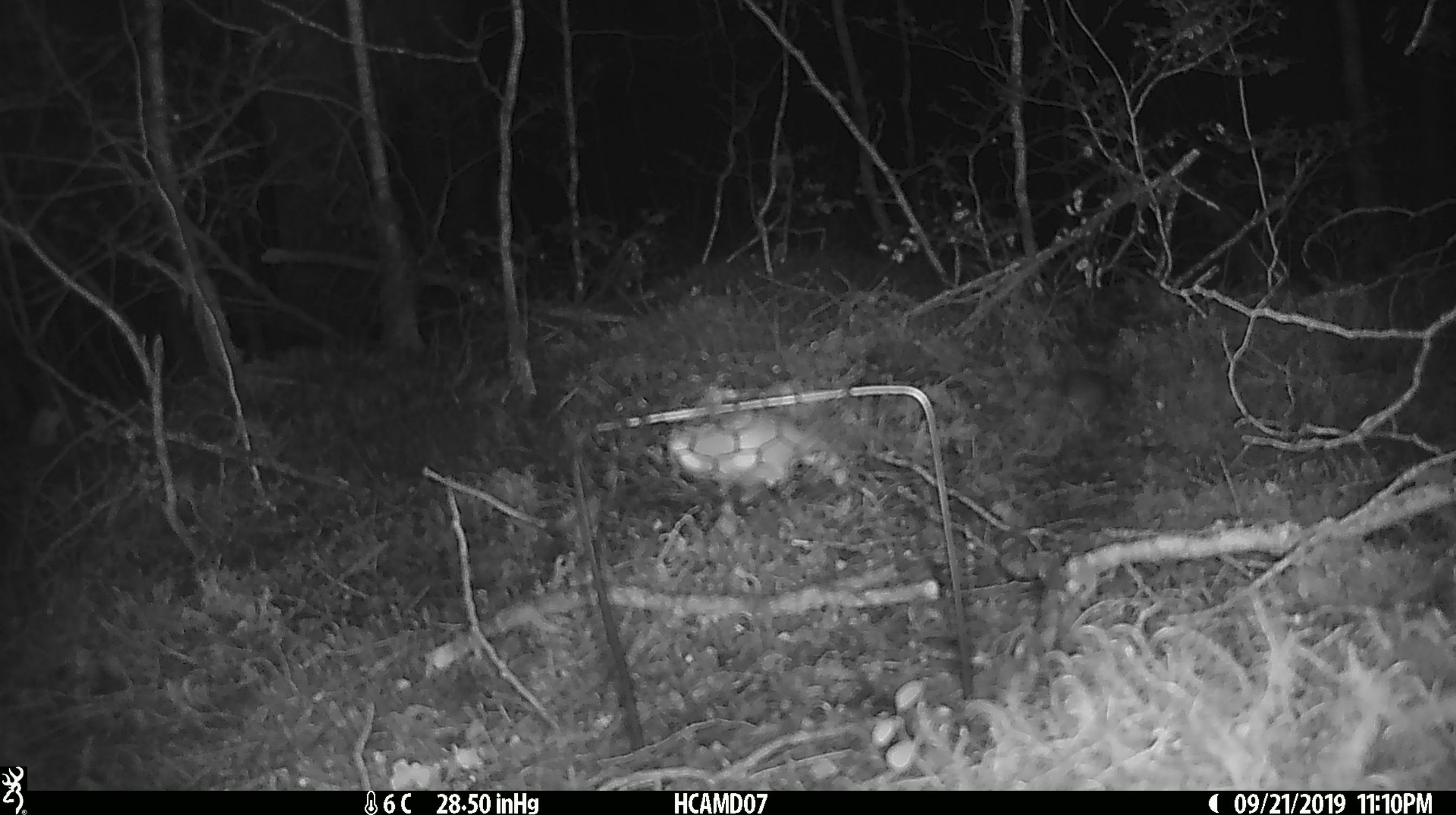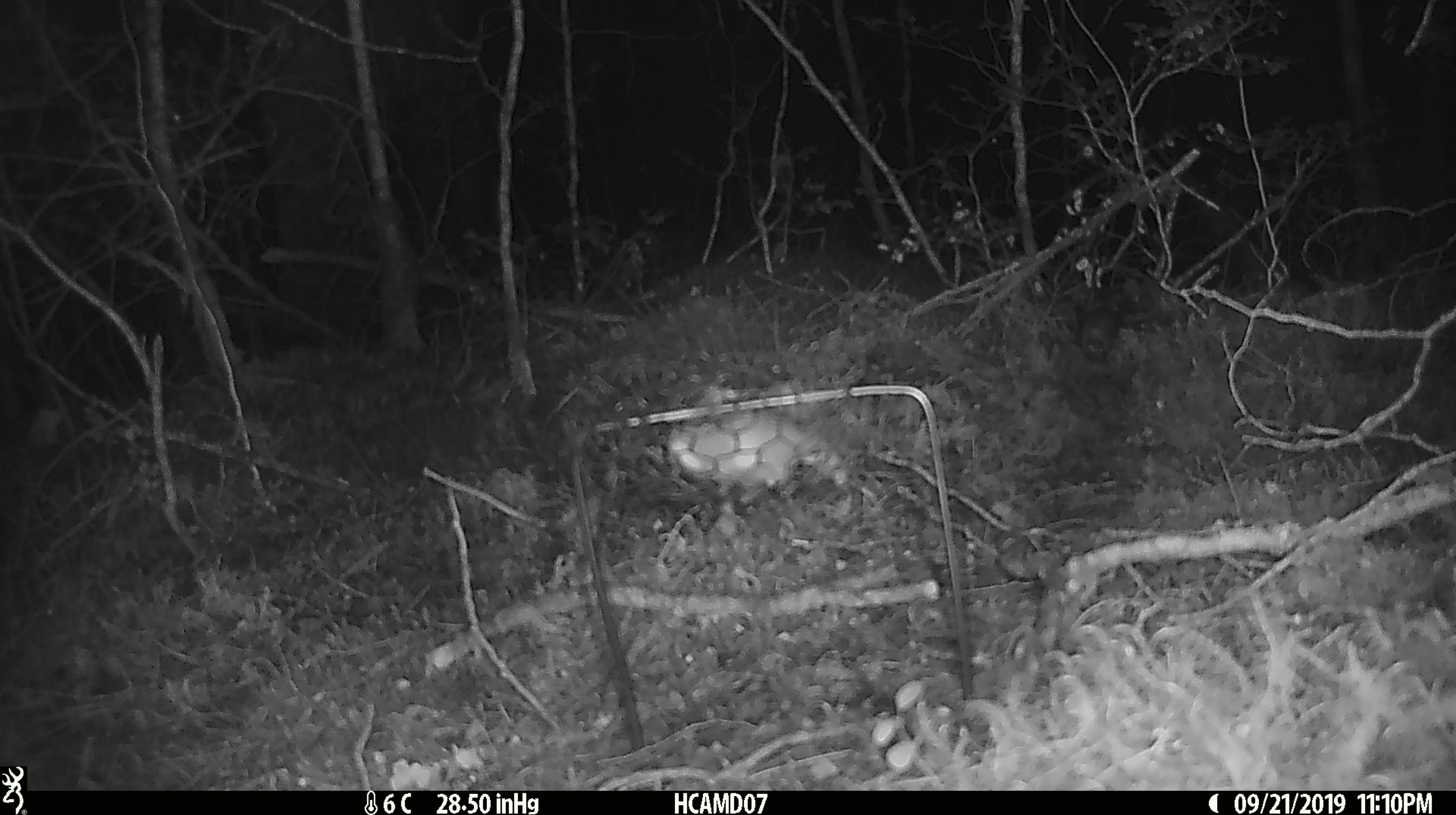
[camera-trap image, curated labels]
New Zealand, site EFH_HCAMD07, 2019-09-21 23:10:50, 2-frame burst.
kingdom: Animalia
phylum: Chordata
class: Mammalia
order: Rodentia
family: Muridae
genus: Mus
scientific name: Mus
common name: mouse